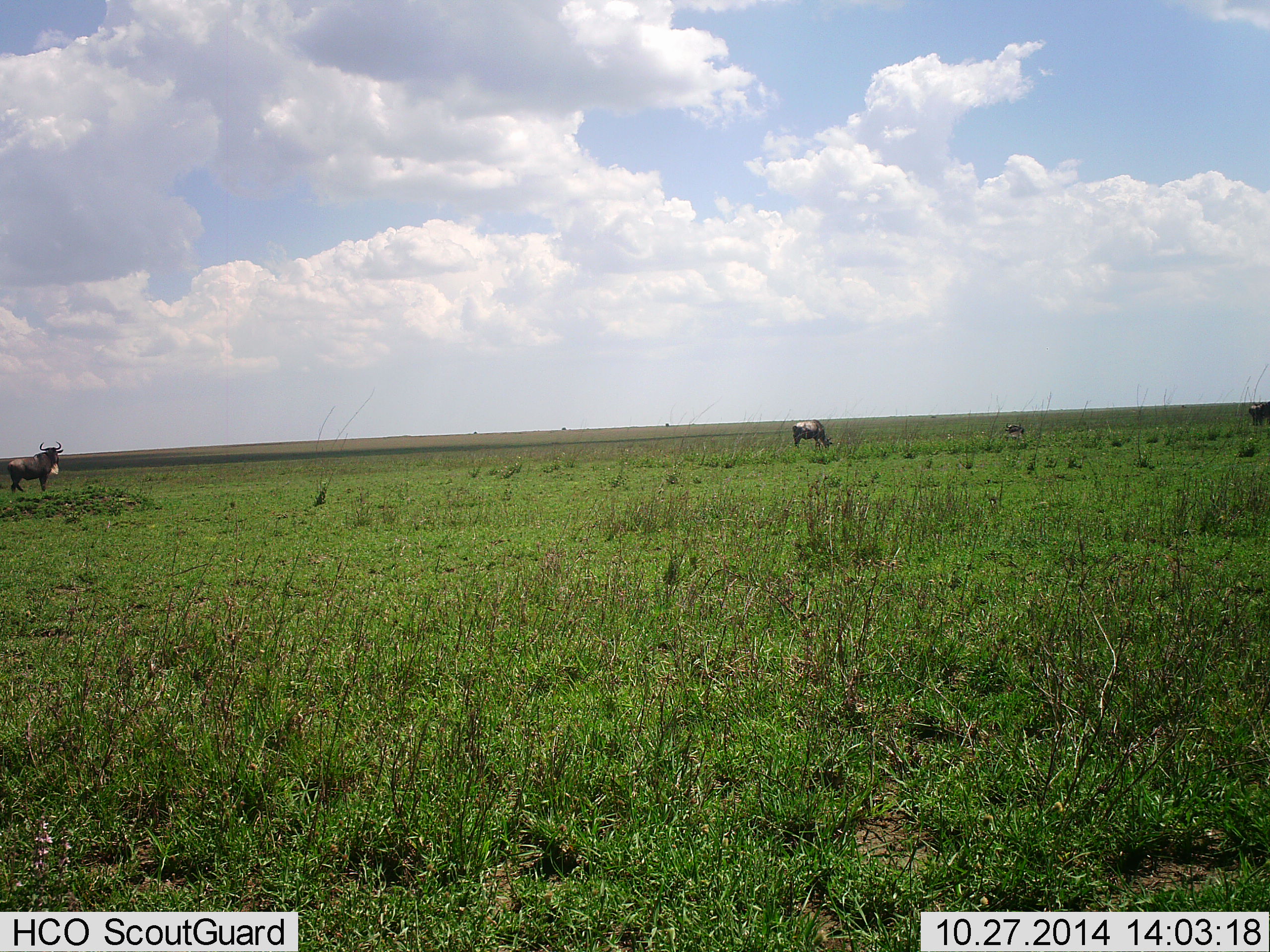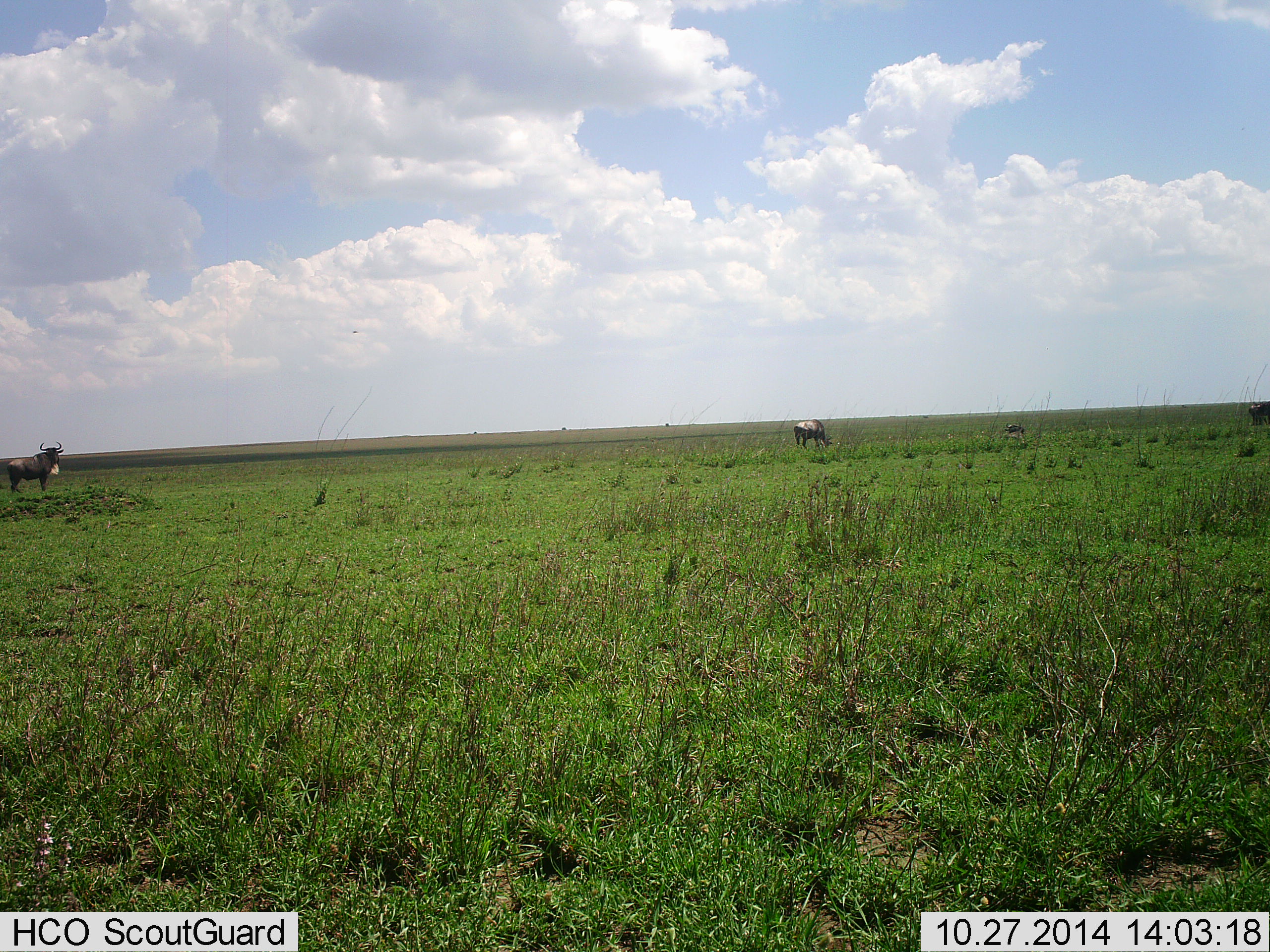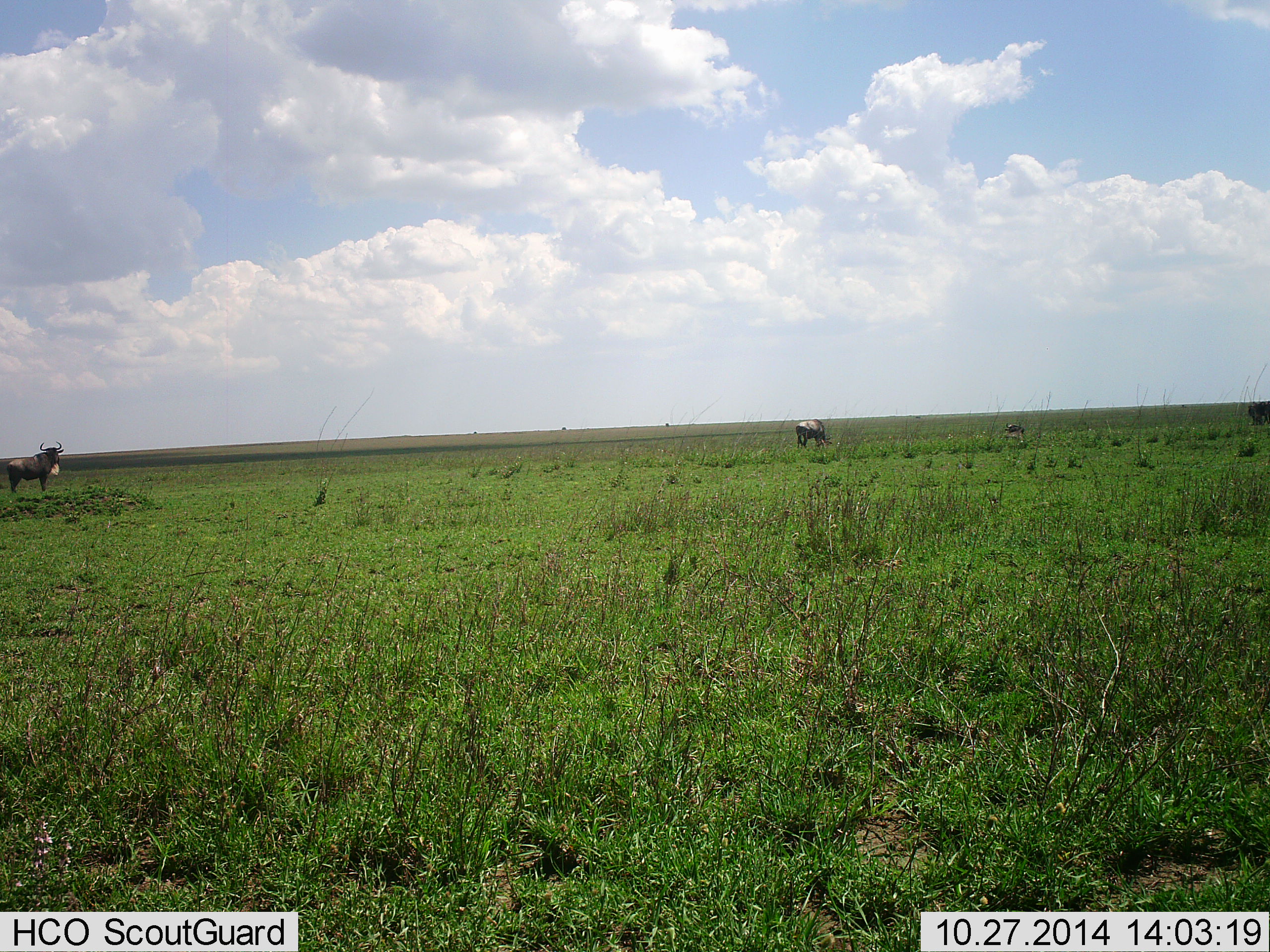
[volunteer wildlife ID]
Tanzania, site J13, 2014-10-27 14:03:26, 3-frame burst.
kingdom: Animalia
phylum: Chordata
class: Mammalia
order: Artiodactyla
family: Bovidae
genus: Connochaetes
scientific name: Connochaetes taurinus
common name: blue wildebeest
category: wildebeest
Wildebeest (blue wildebeest) (Connochaetes taurinus), count 3. Behavior (volunteer vote fractions): standing 80%, resting 0%, moving 10%, interacting 0%. Young present (vote fraction): 0%. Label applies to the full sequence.